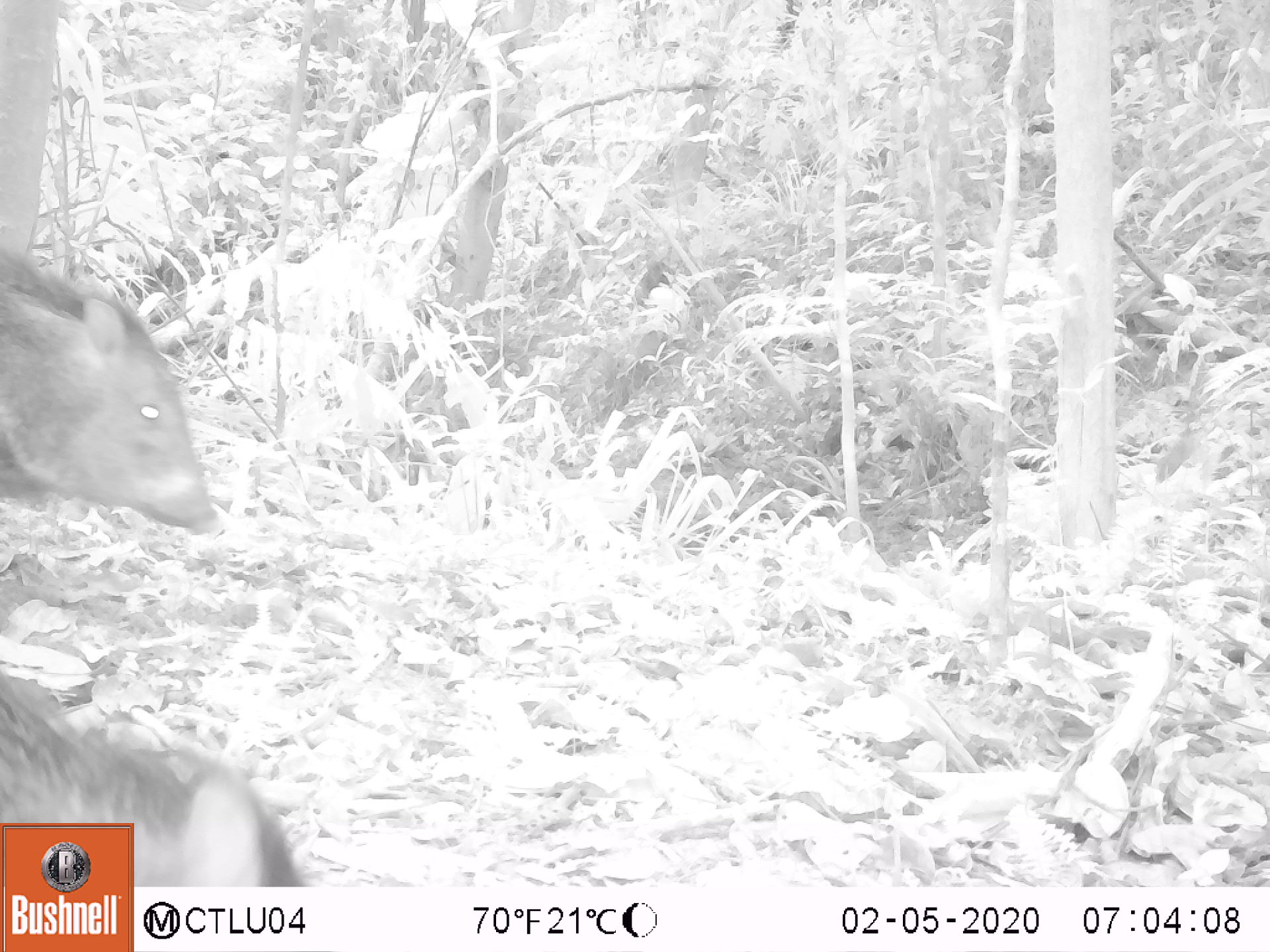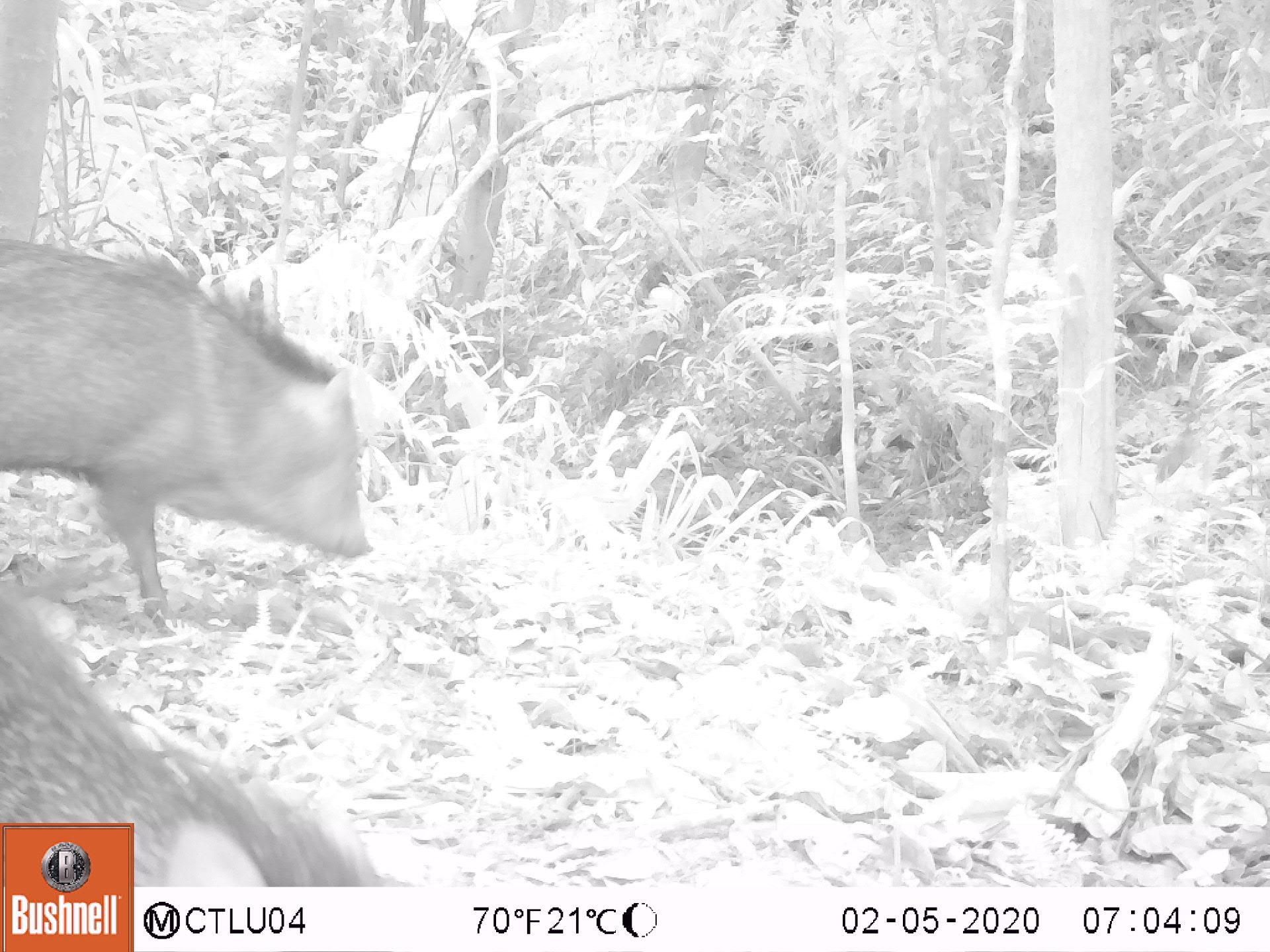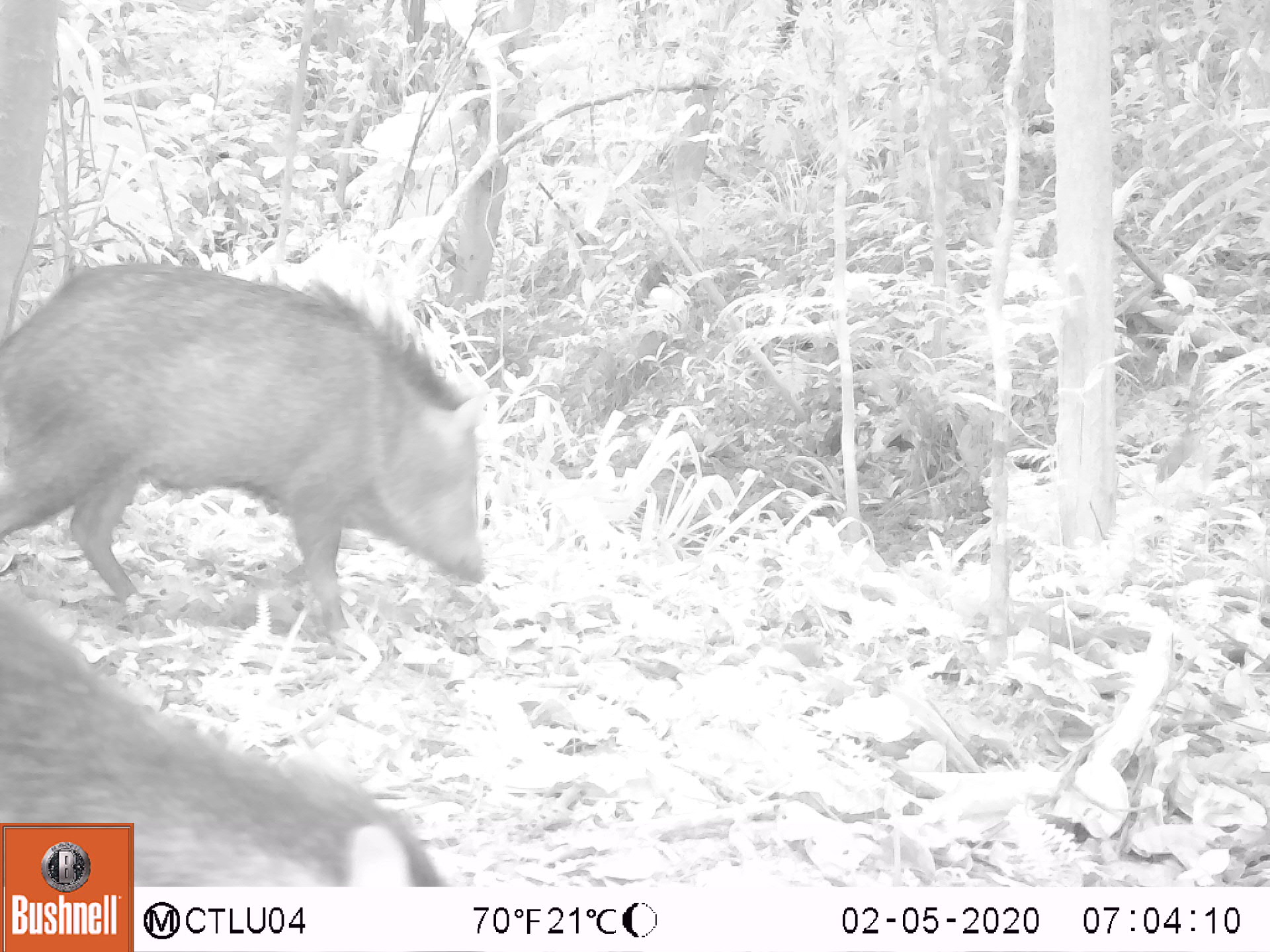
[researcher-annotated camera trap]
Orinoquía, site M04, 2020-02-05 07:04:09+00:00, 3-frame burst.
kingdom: Animalia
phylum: Chordata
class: Mammalia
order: Artiodactyla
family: Tayassuidae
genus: Pecari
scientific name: Pecari tajacu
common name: collared peccary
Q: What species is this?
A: Collared peccary (Pecari tajacu).